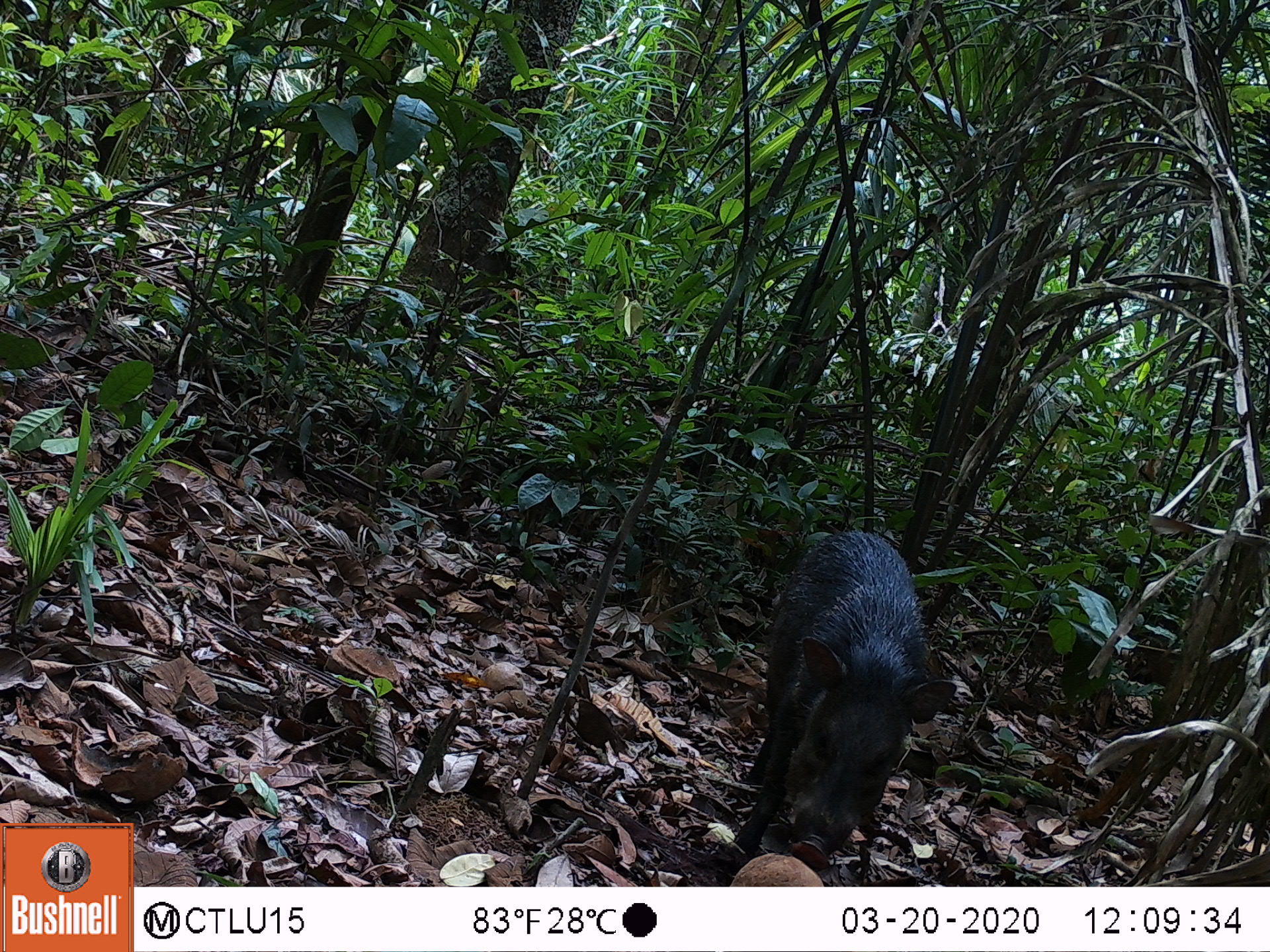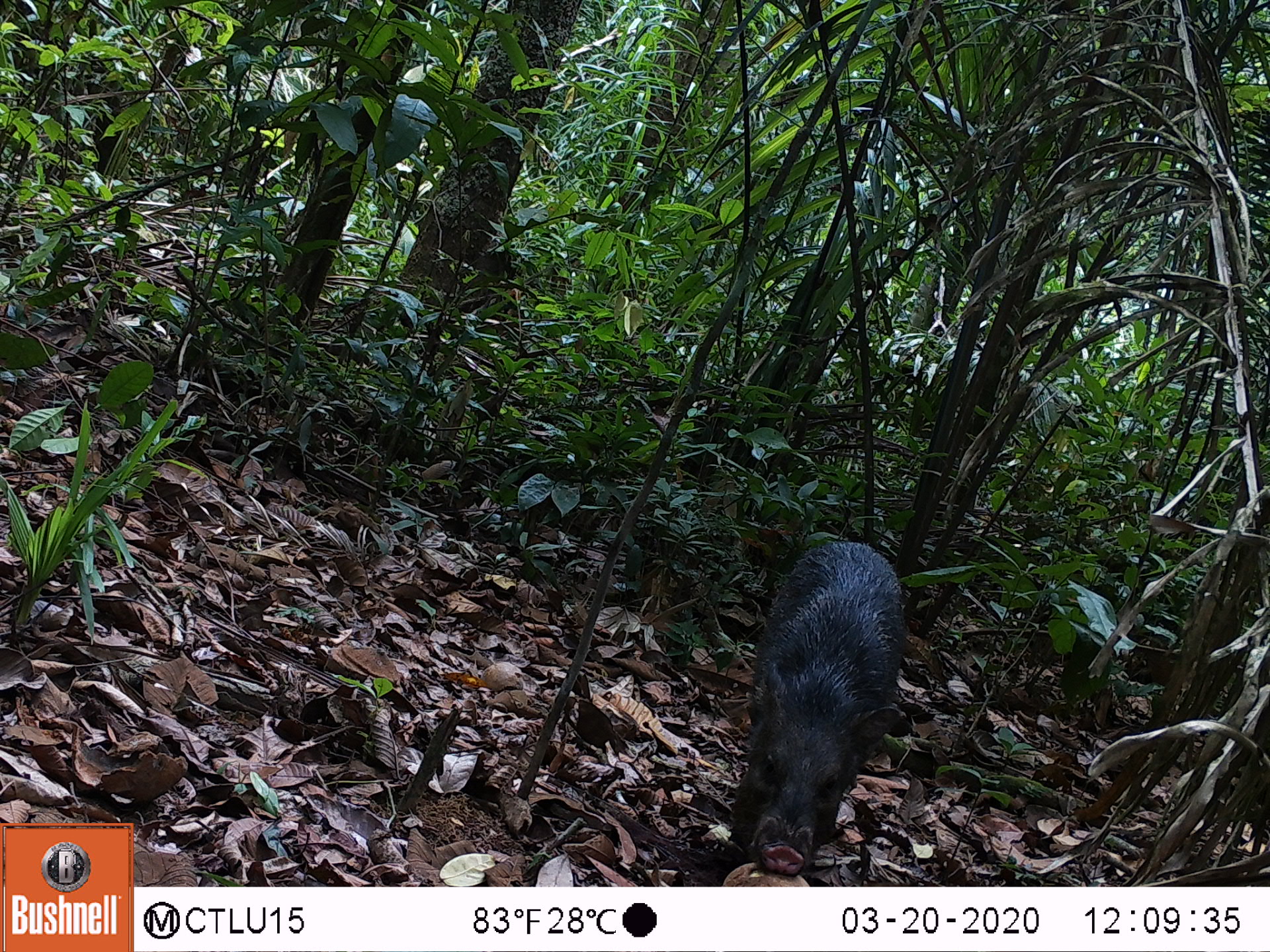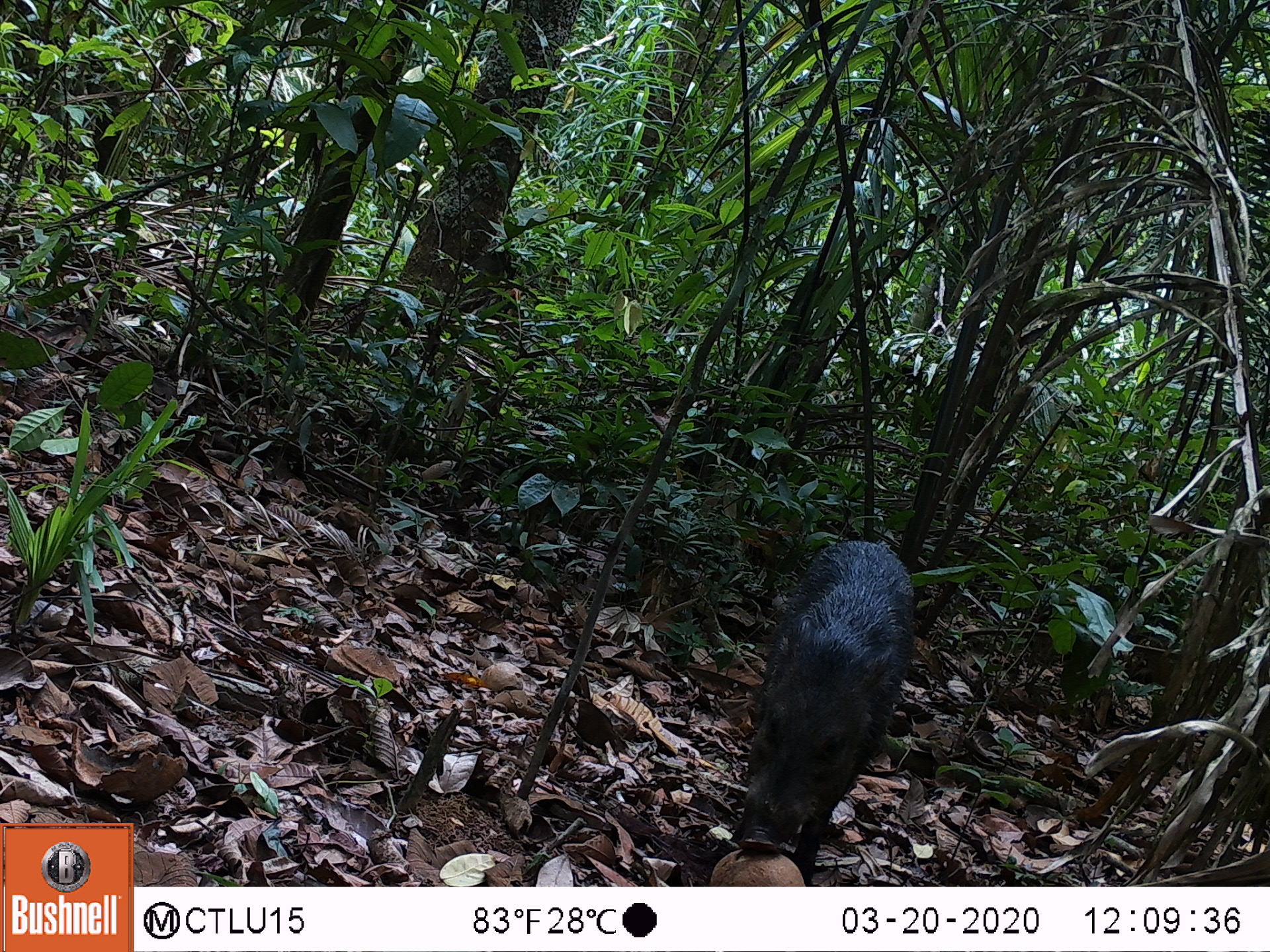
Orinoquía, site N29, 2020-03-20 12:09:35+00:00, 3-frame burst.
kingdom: Animalia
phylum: Chordata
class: Mammalia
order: Artiodactyla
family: Tayassuidae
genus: Pecari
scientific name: Pecari tajacu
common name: collared peccary